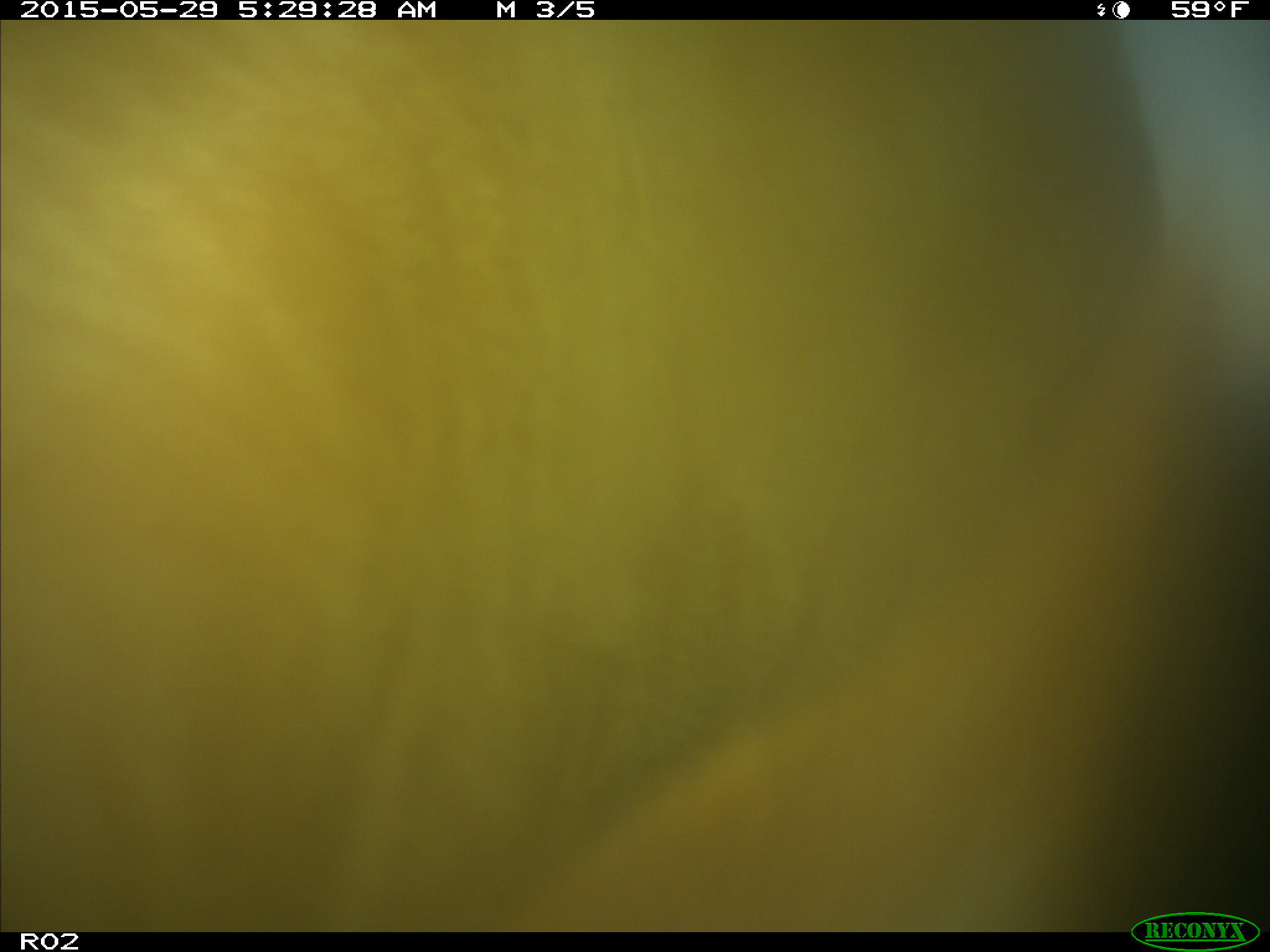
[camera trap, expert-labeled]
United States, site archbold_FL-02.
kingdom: Animalia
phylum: Chordata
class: Mammalia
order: Artiodactyla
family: Bovidae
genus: Bos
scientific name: Bos taurus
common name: domestic cow